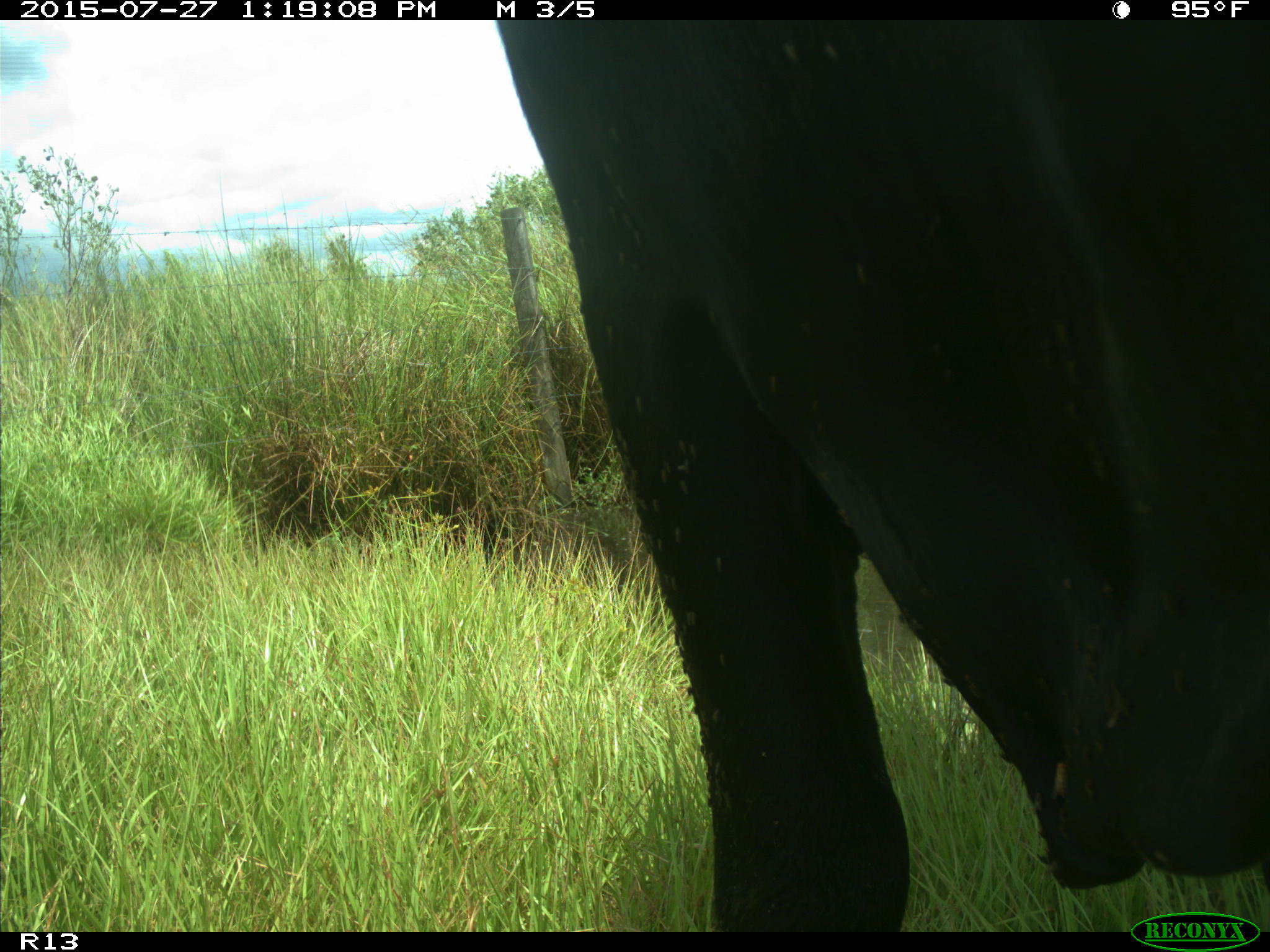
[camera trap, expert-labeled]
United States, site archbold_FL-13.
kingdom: Animalia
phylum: Chordata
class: Mammalia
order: Artiodactyla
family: Bovidae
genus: Bos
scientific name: Bos taurus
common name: domestic cow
Bos taurus (domestic cow).